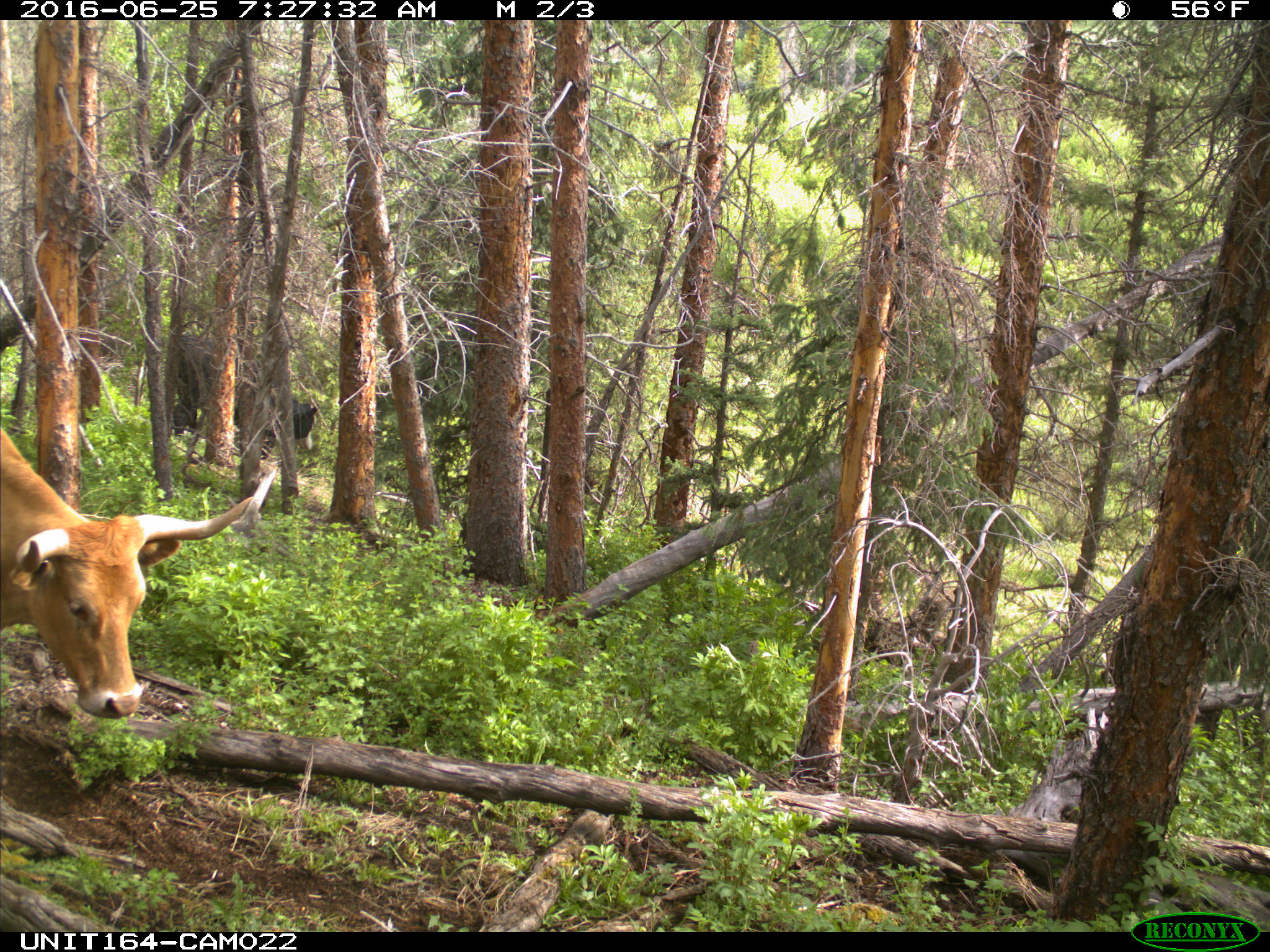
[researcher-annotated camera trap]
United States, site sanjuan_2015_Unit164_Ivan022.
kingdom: Animalia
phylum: Chordata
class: Mammalia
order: Artiodactyla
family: Bovidae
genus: Bos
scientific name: Bos taurus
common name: domestic cow